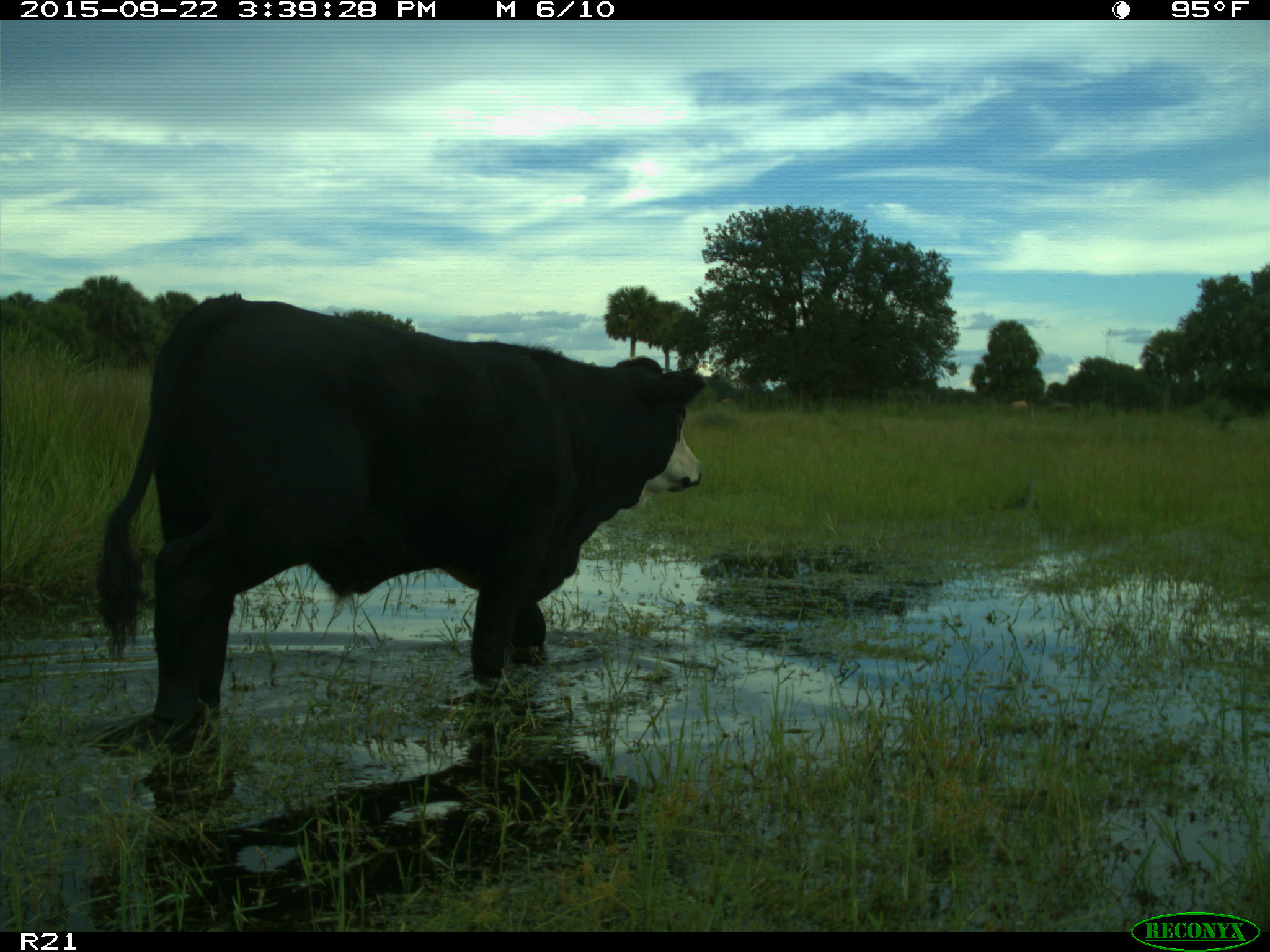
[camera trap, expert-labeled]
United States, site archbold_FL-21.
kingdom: Animalia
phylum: Chordata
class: Mammalia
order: Artiodactyla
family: Bovidae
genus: Bos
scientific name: Bos taurus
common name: domestic cow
Bos taurus (domestic cow).